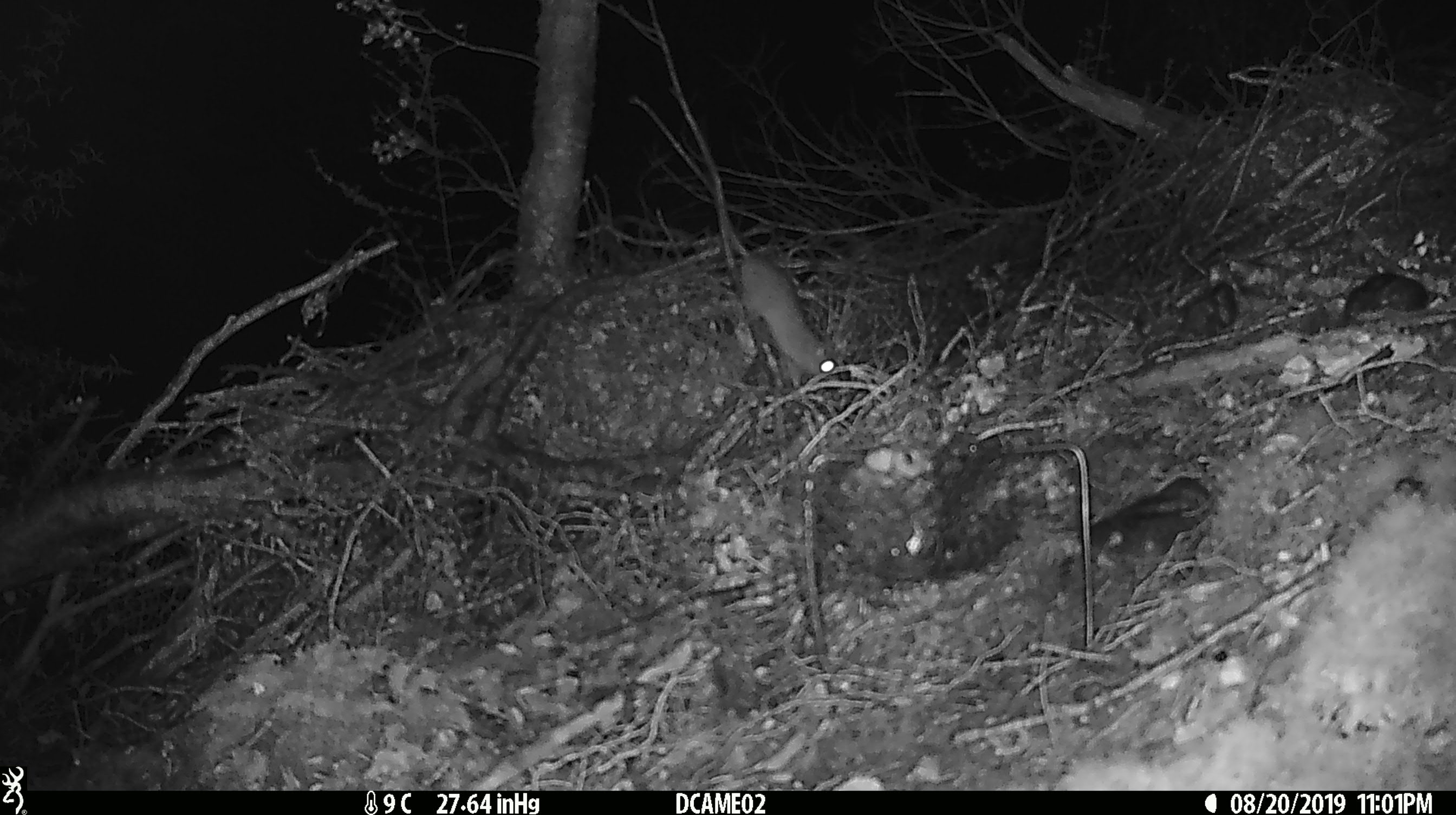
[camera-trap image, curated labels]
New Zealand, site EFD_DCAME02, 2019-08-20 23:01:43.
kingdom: Animalia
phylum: Chordata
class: Mammalia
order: Rodentia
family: Muridae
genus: Rattus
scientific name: Rattus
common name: rat